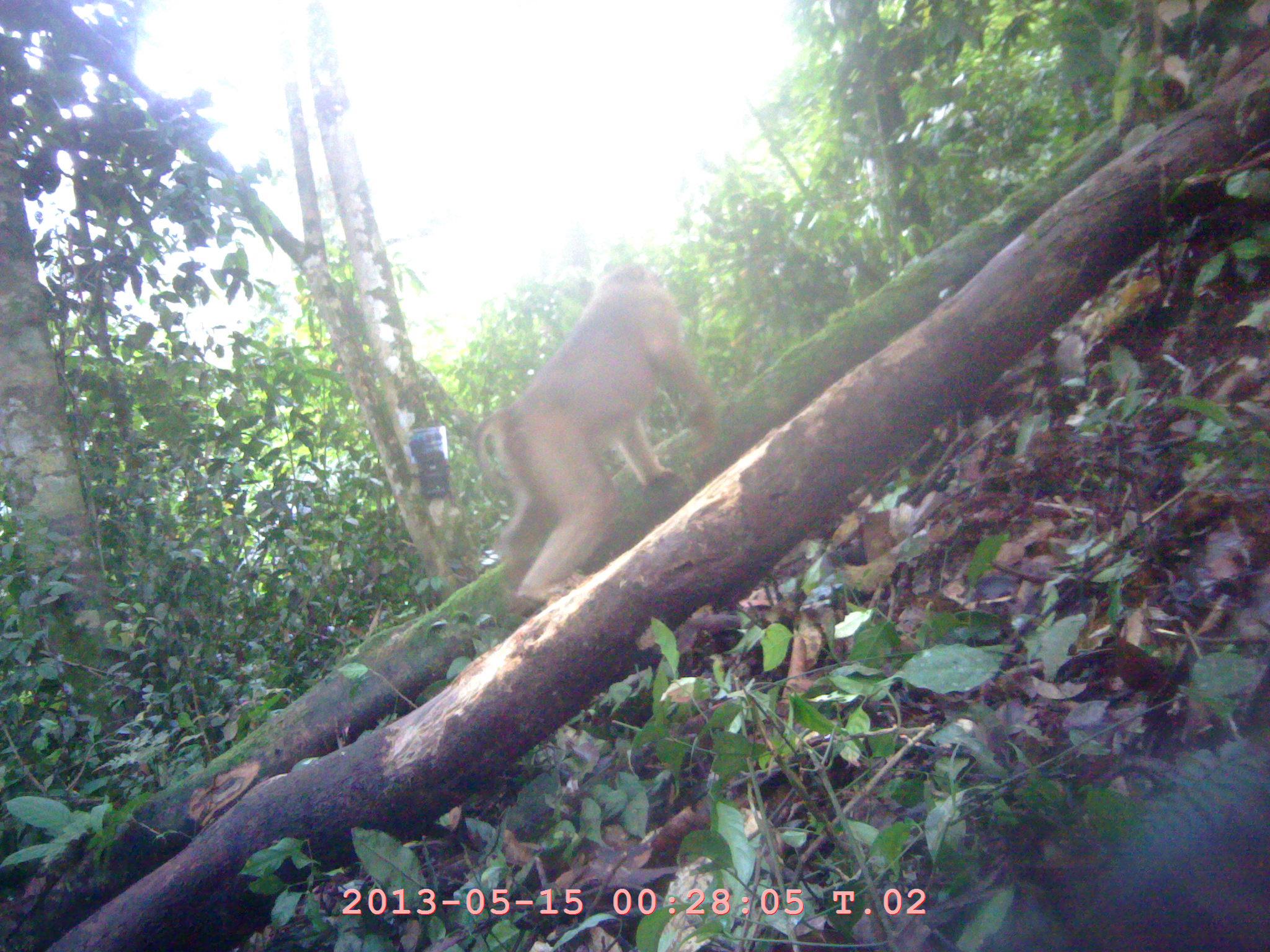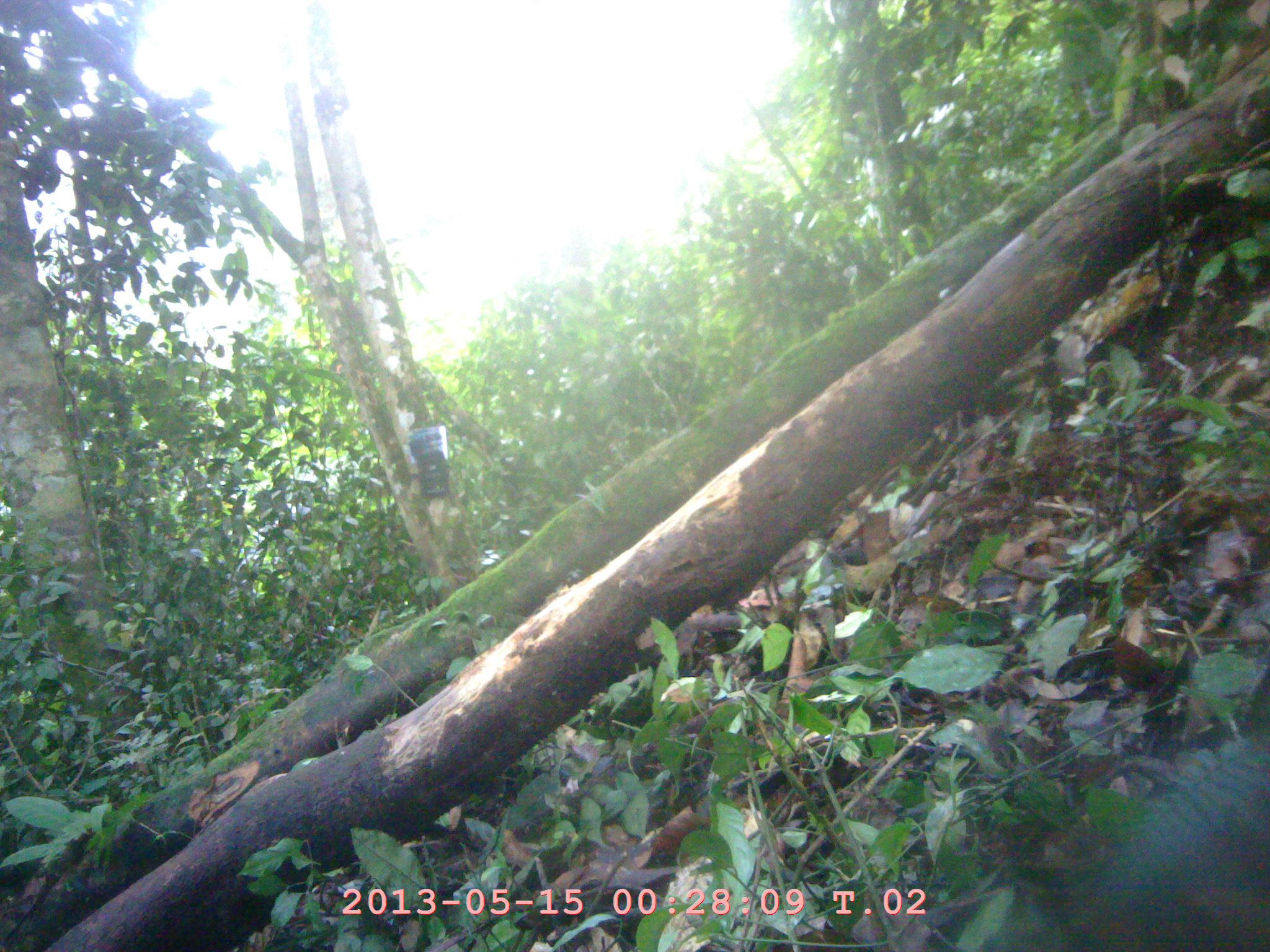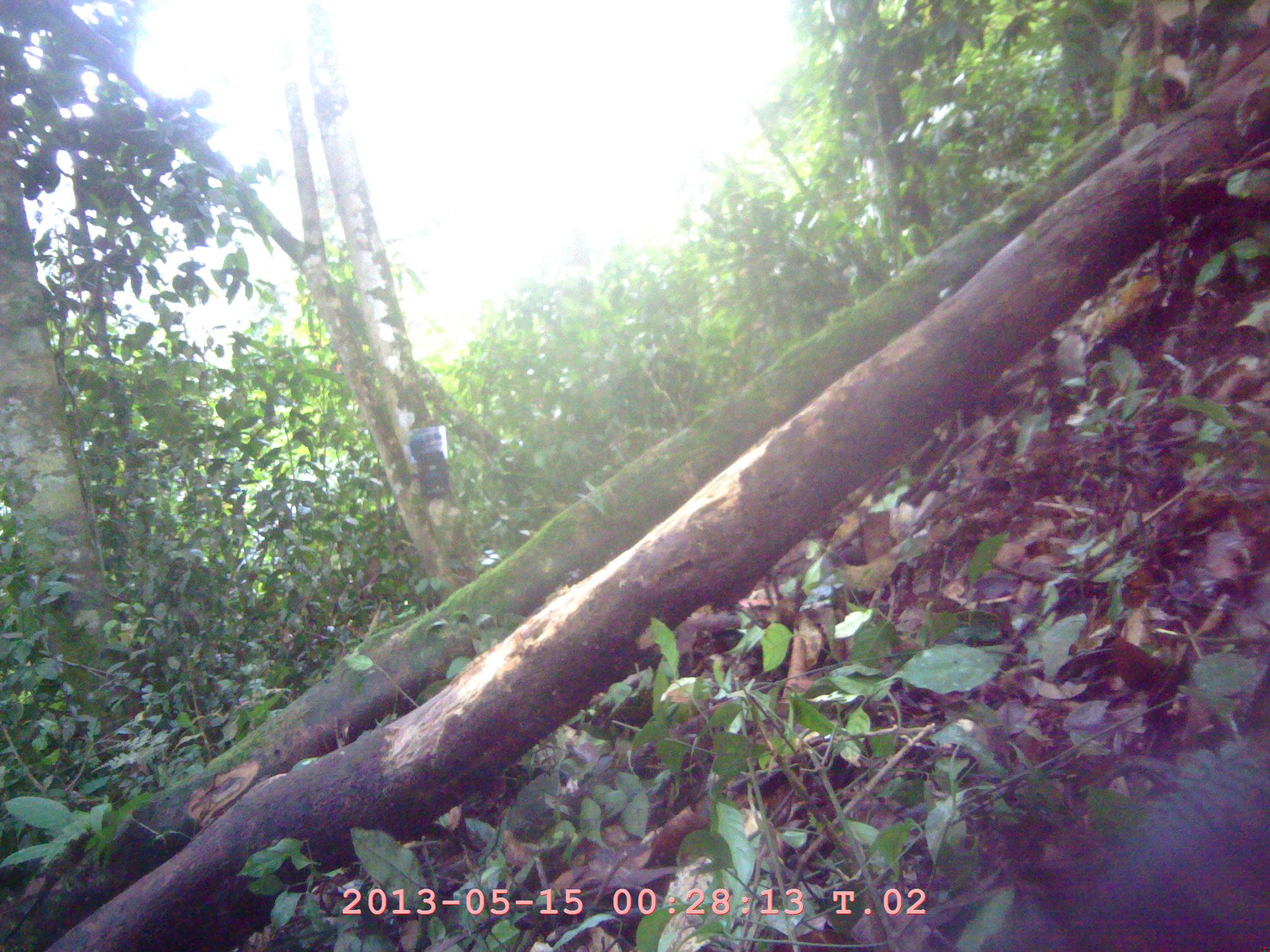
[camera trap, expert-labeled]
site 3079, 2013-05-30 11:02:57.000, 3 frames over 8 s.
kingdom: Animalia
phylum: Chordata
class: Mammalia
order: Primates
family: Cercopithecidae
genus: Macaca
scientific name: Macaca nemestrina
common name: southern pig-tailed macaque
Macaca nemestrina (southern pig-tailed macaque), count 1.